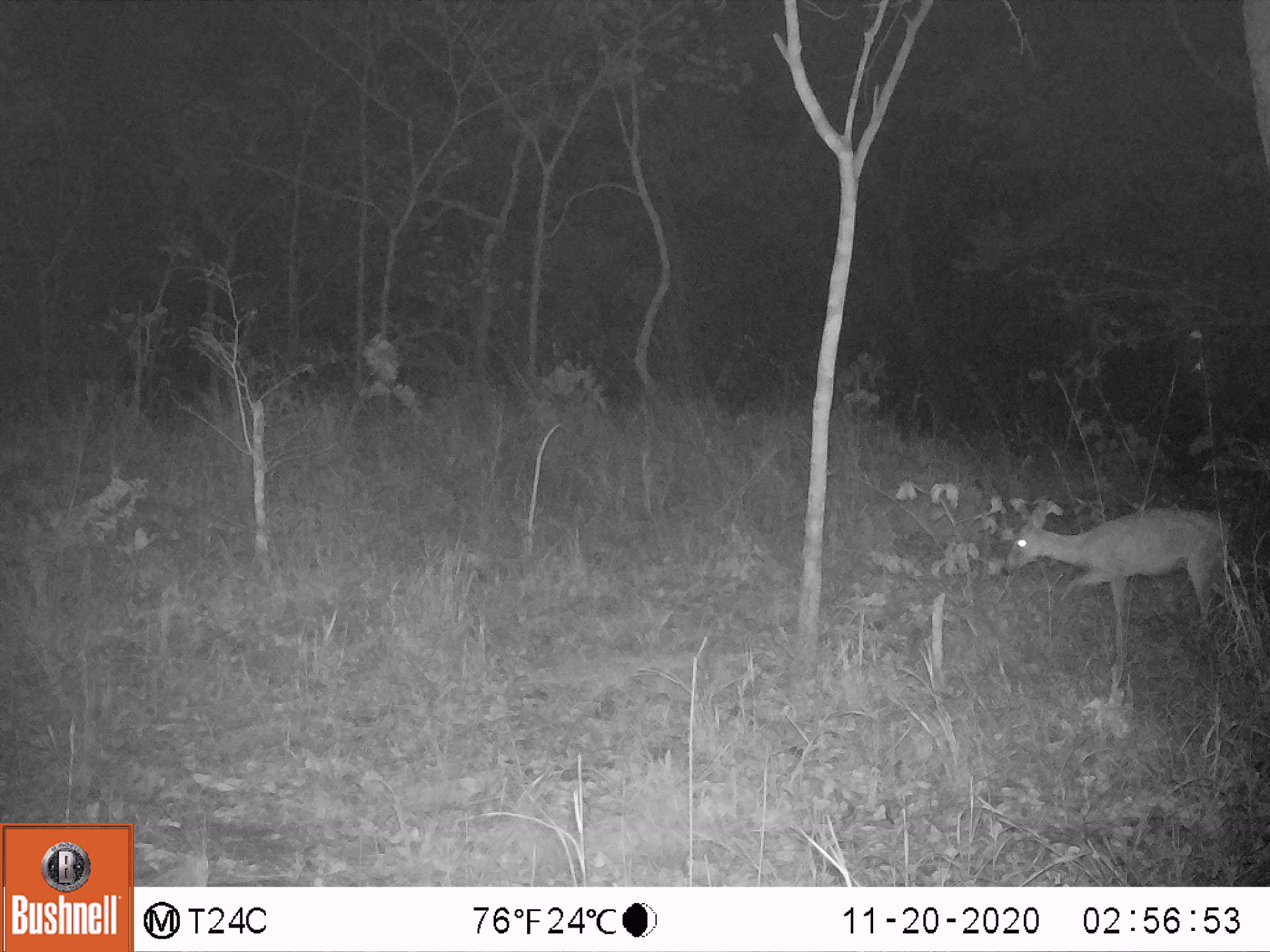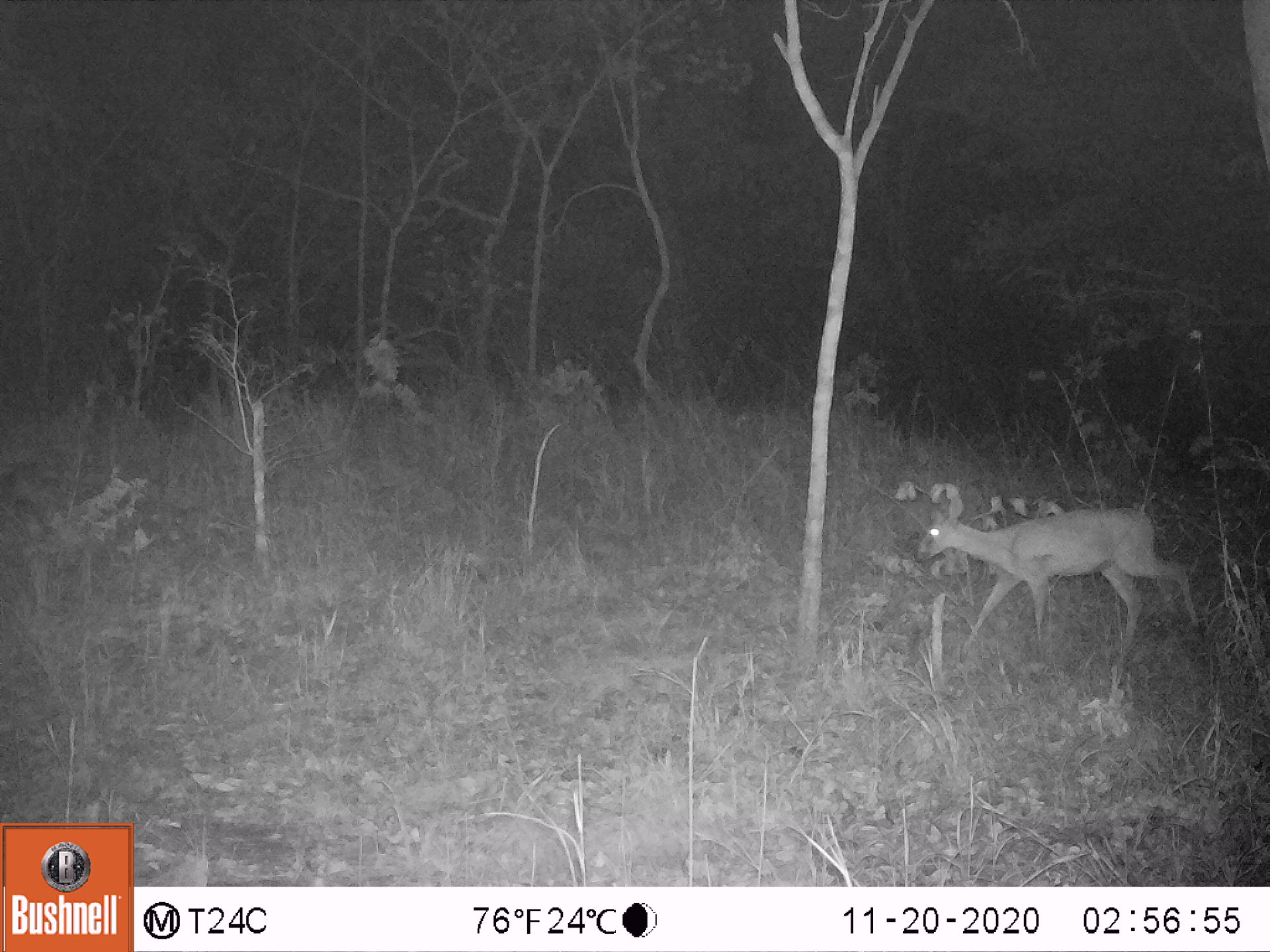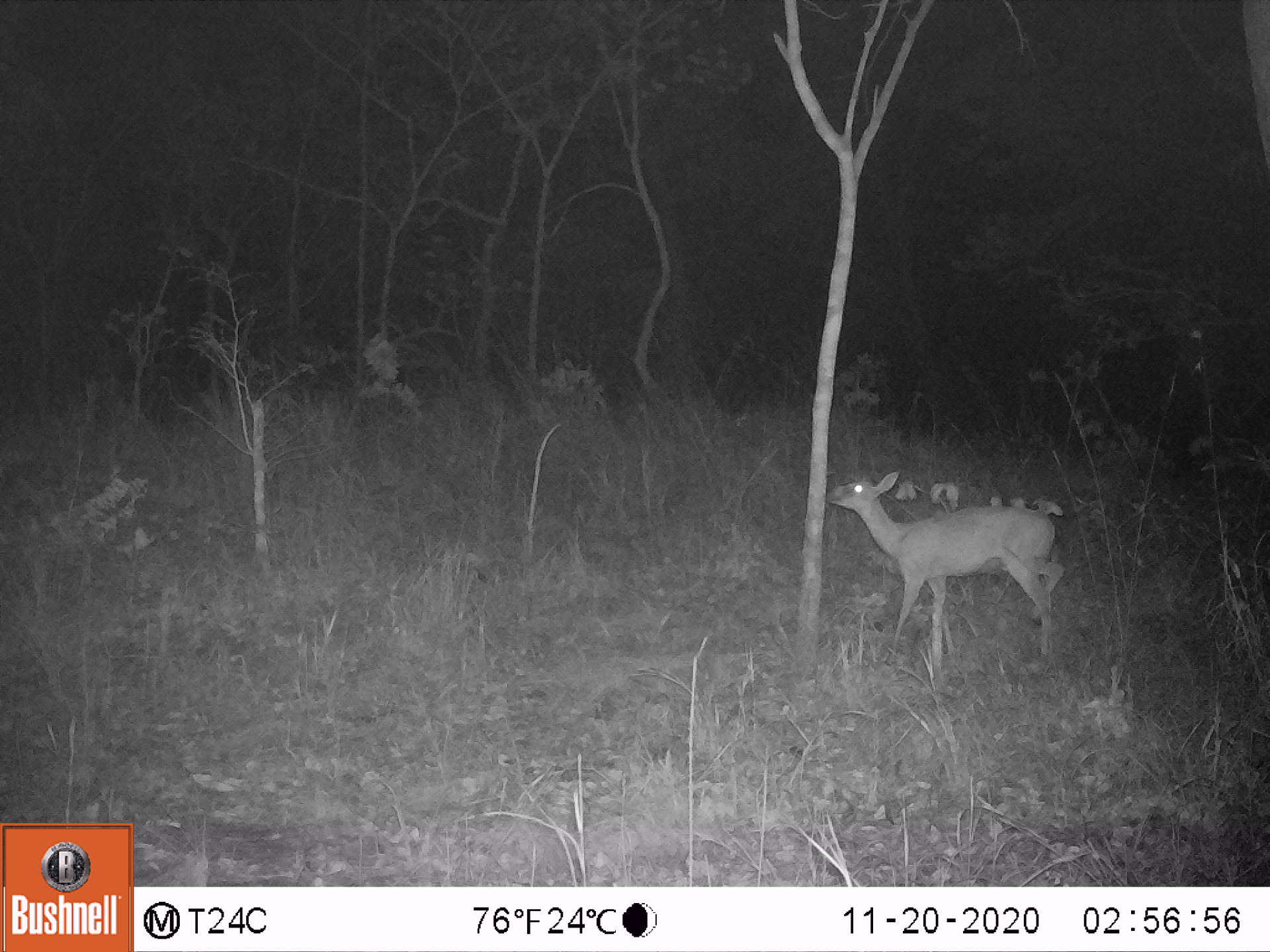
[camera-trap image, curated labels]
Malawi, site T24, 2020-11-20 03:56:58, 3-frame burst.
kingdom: Animalia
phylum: Chordata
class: Mammalia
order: Artiodactyla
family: Bovidae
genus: Sylvicapra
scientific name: Sylvicapra grimmia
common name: common duiker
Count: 1.